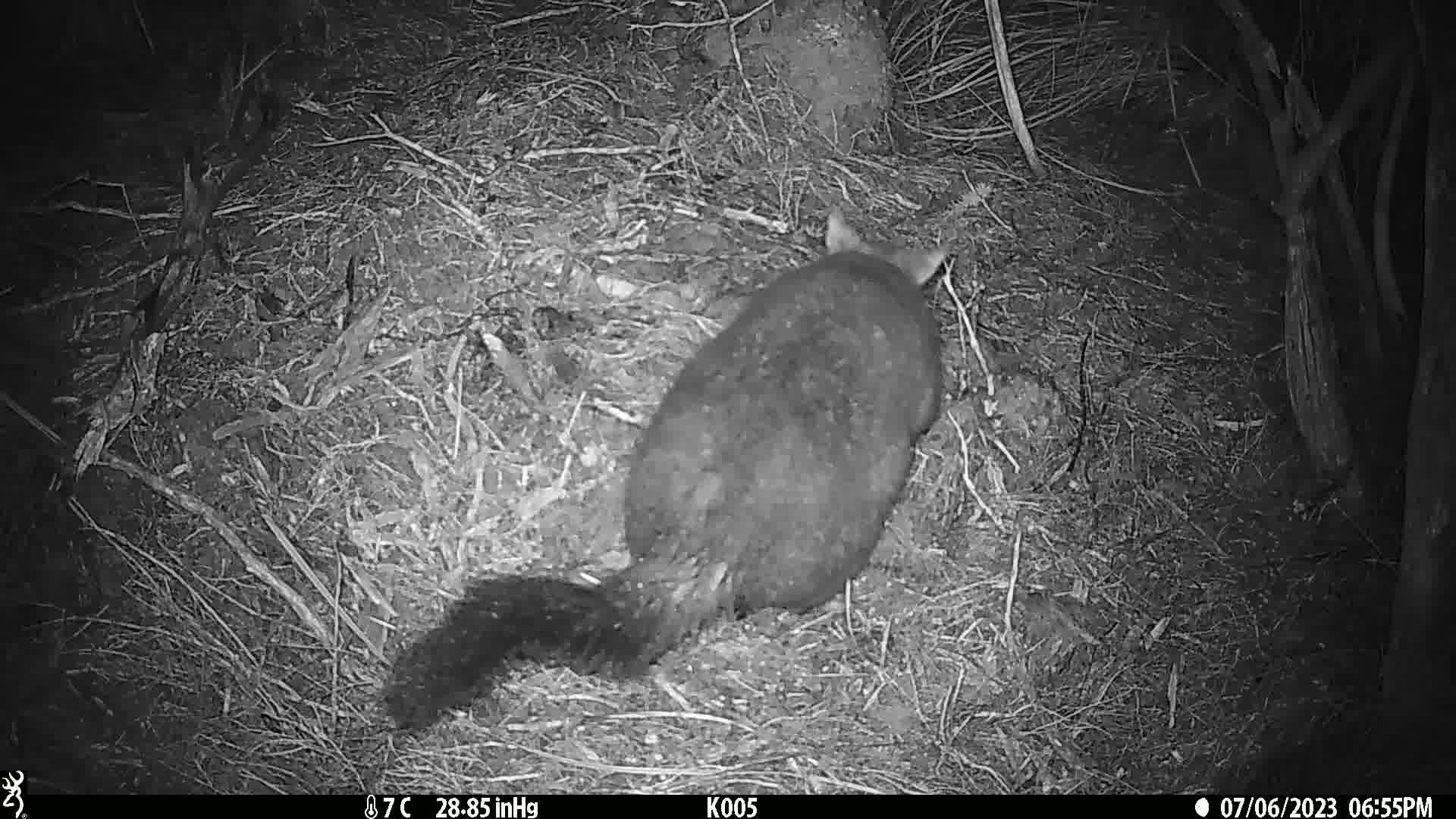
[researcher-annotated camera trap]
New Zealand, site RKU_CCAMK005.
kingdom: Animalia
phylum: Chordata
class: Mammalia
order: Diprotodontia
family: Phalangeridae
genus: Trichosurus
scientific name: Trichosurus vulpecula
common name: common brushtail possum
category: possum